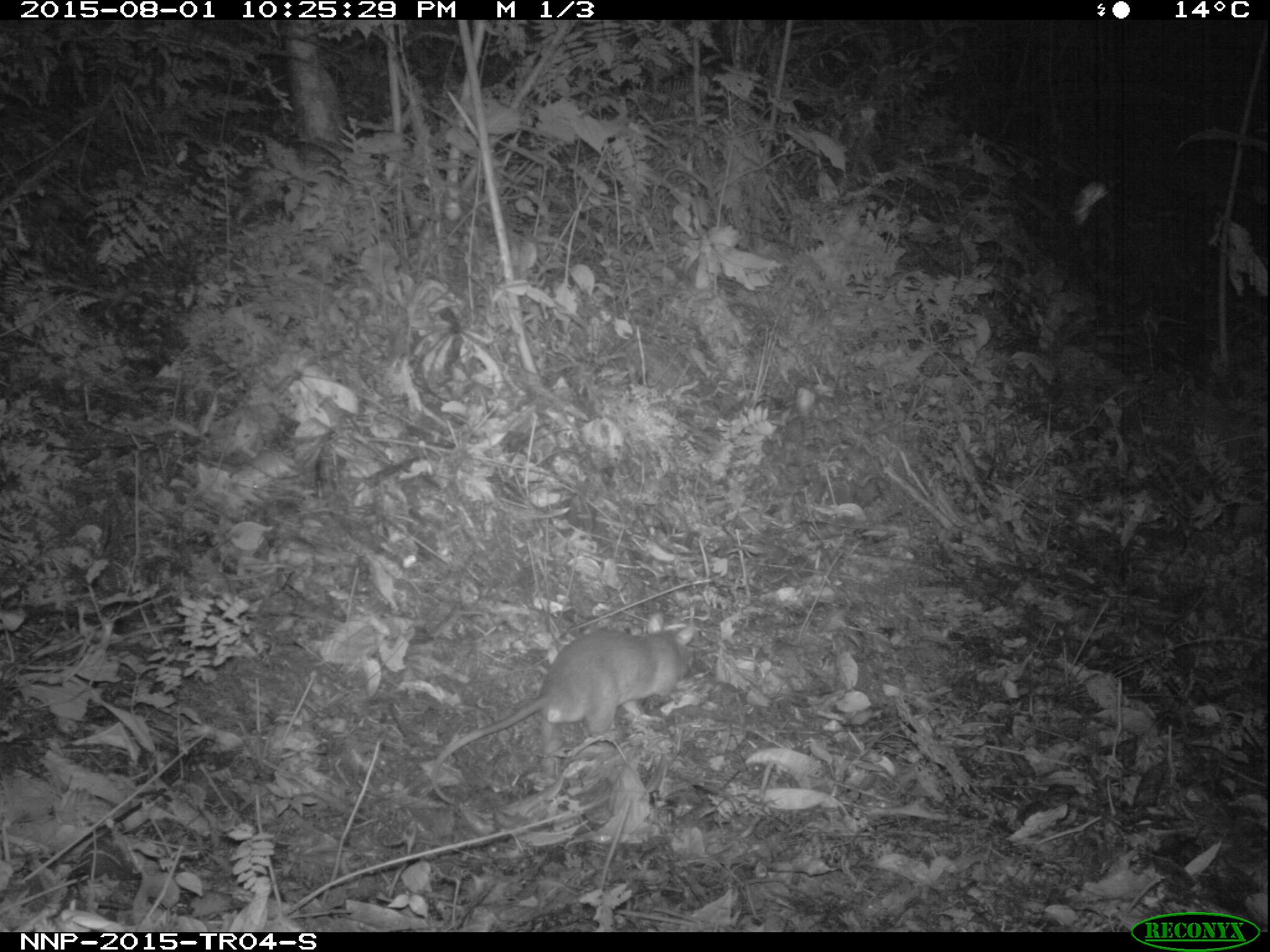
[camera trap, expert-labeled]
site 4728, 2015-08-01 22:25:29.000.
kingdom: Animalia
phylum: Chordata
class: Mammalia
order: Rodentia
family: Nesomyidae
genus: Cricetomys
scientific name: Cricetomys gambianus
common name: african giant pouched rat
Cricetomys gambianus (african giant pouched rat), count 1.